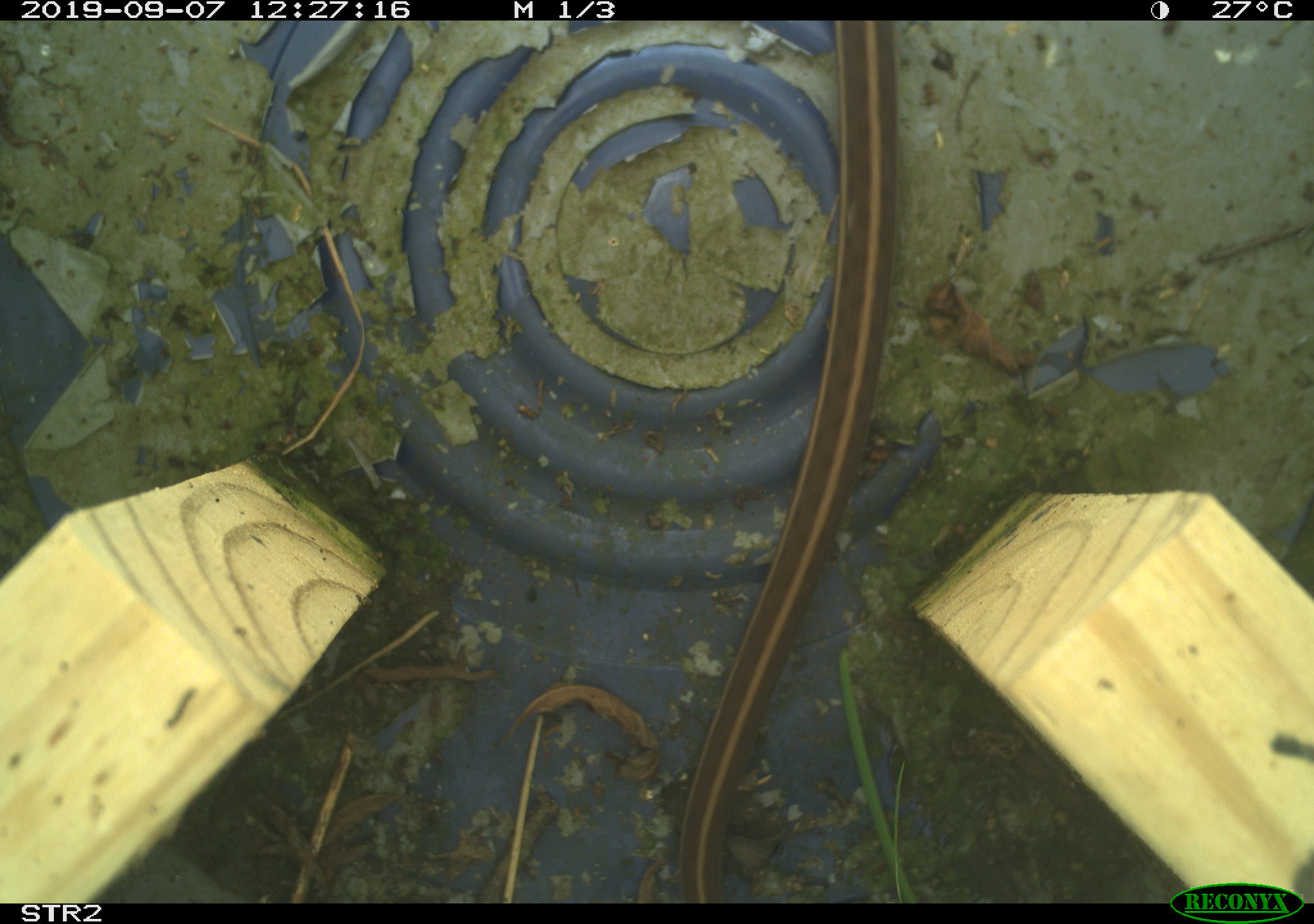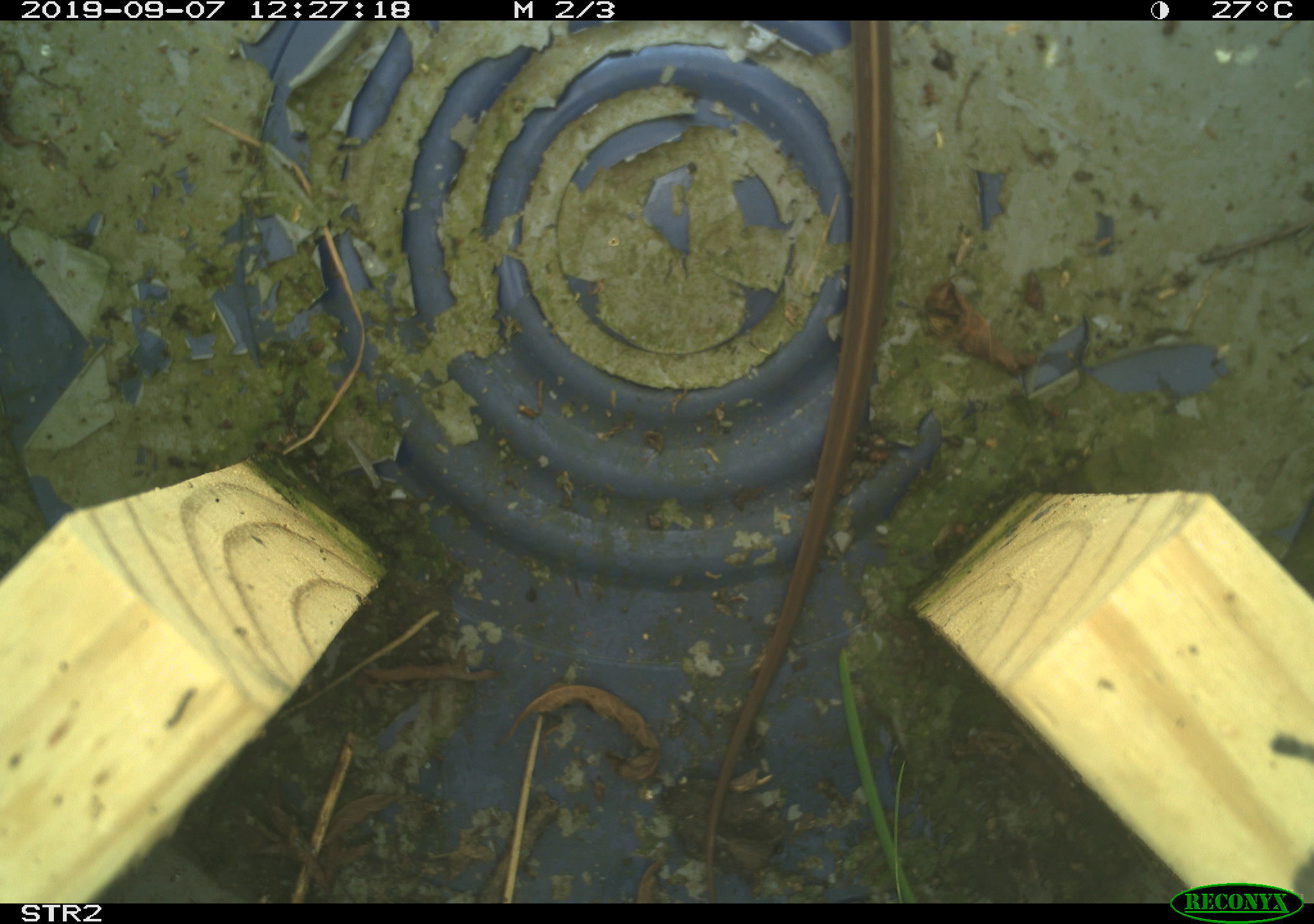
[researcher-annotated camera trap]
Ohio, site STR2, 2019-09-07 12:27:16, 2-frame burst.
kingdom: Animalia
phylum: Chordata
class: Reptilia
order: Squamata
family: Colubridae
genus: Thamnophis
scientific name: Thamnophis sirtalis sirtalis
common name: eastern gartersnake